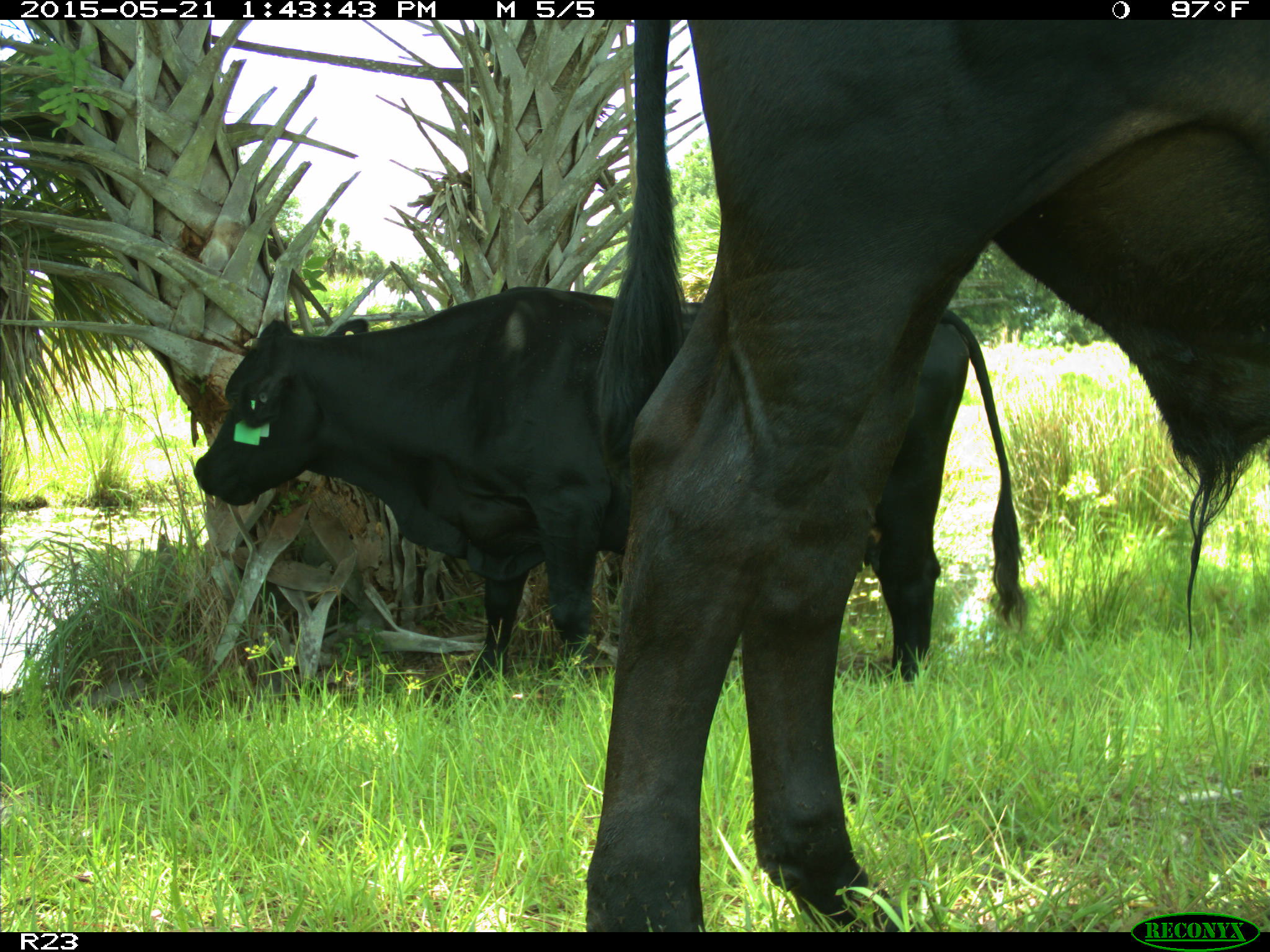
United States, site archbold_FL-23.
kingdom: Animalia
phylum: Chordata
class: Mammalia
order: Artiodactyla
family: Bovidae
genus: Bos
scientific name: Bos taurus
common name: domestic cow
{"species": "Bos taurus (domestic cow)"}